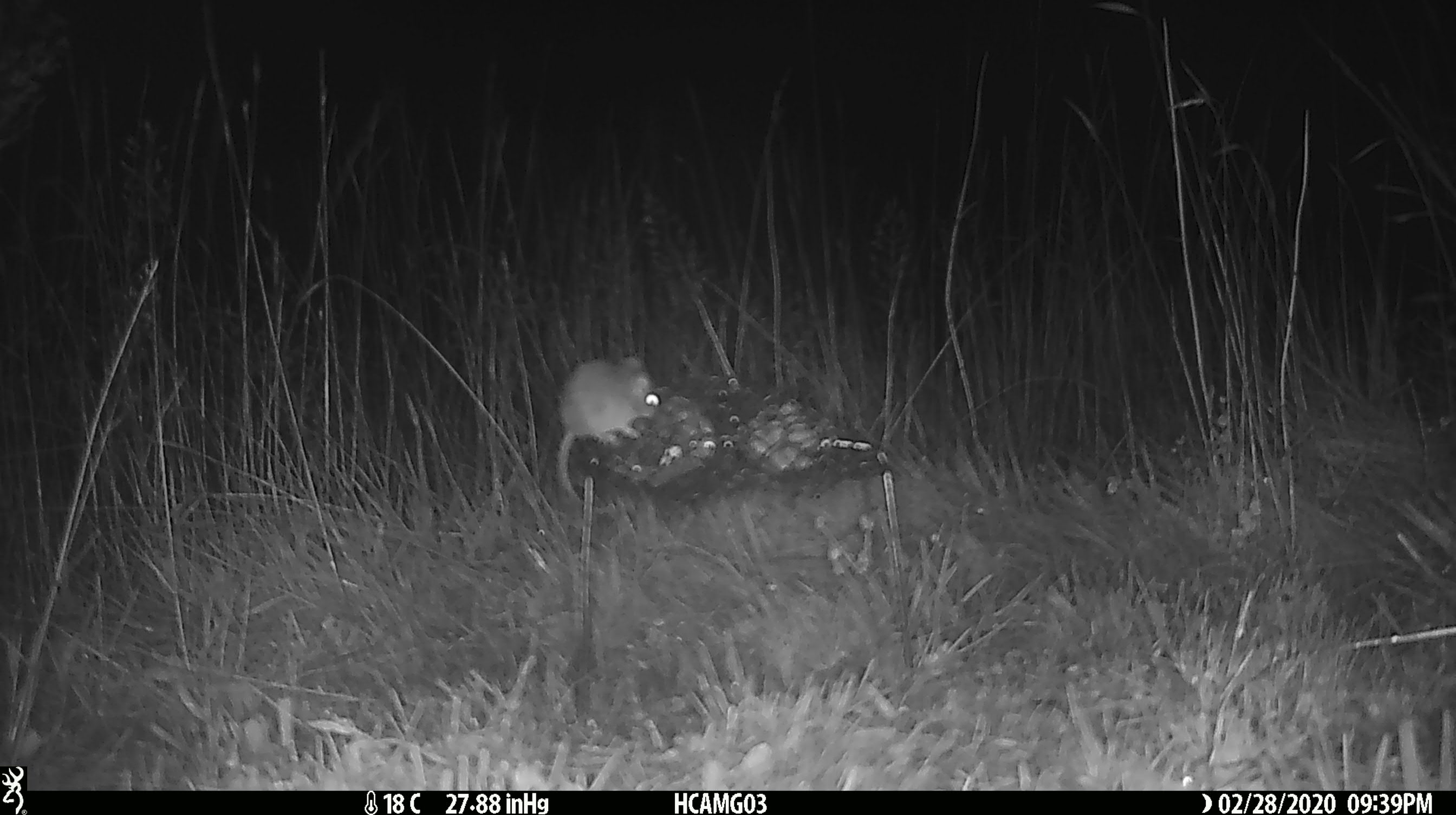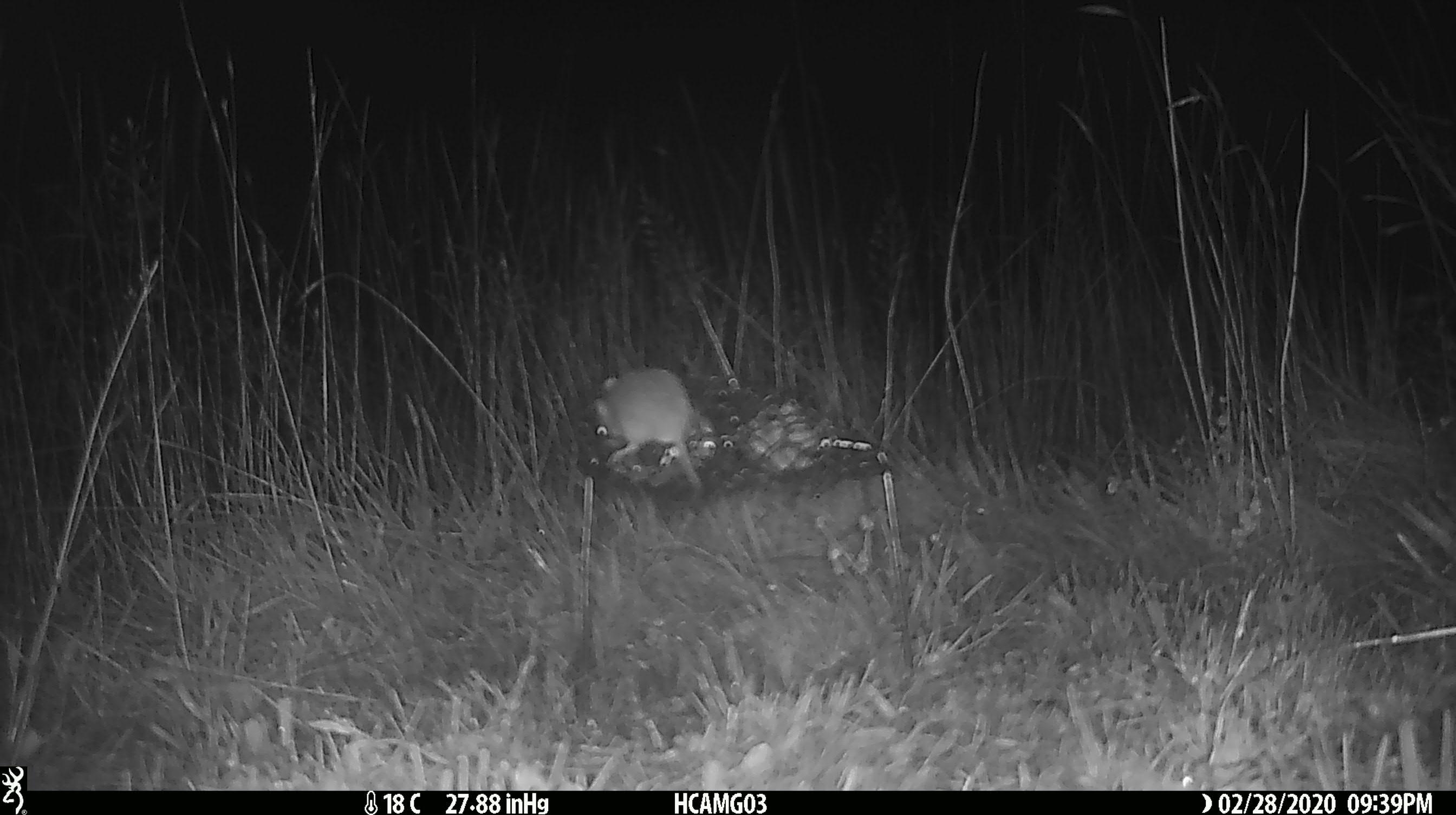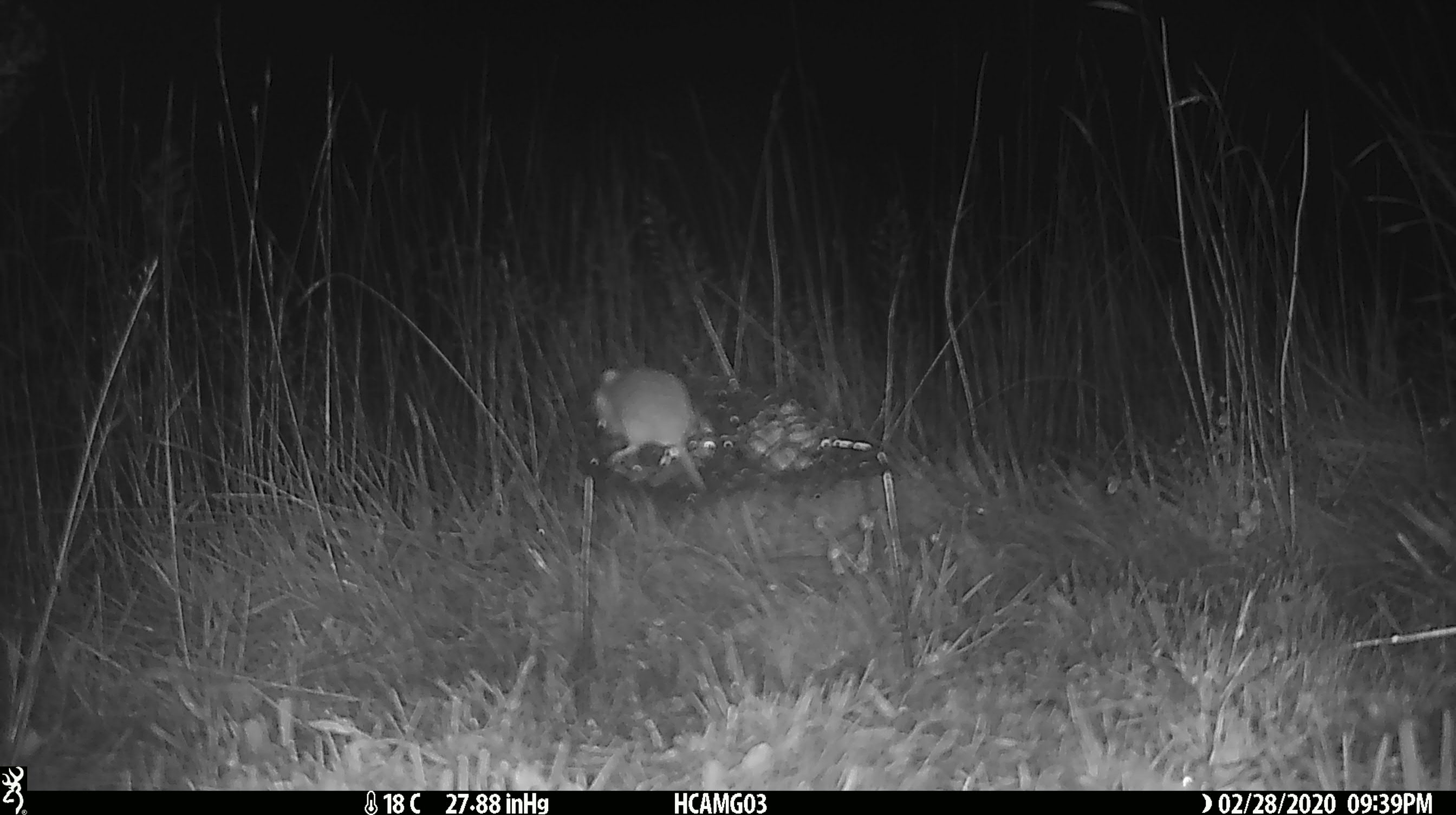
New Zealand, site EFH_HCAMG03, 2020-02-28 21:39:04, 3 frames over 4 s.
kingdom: Animalia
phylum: Chordata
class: Mammalia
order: Rodentia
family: Muridae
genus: Mus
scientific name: Mus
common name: mouse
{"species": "mouse (Mus)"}